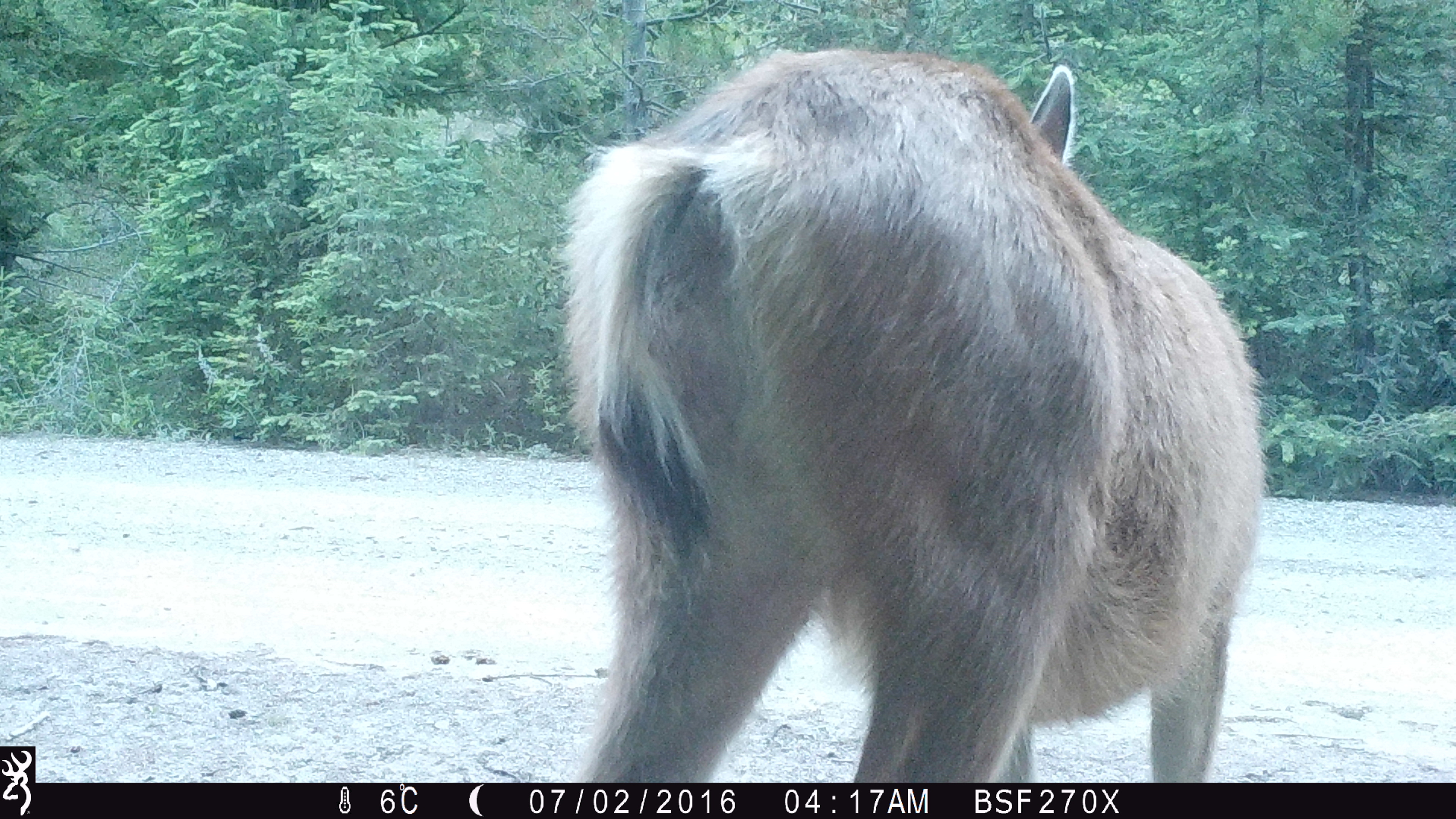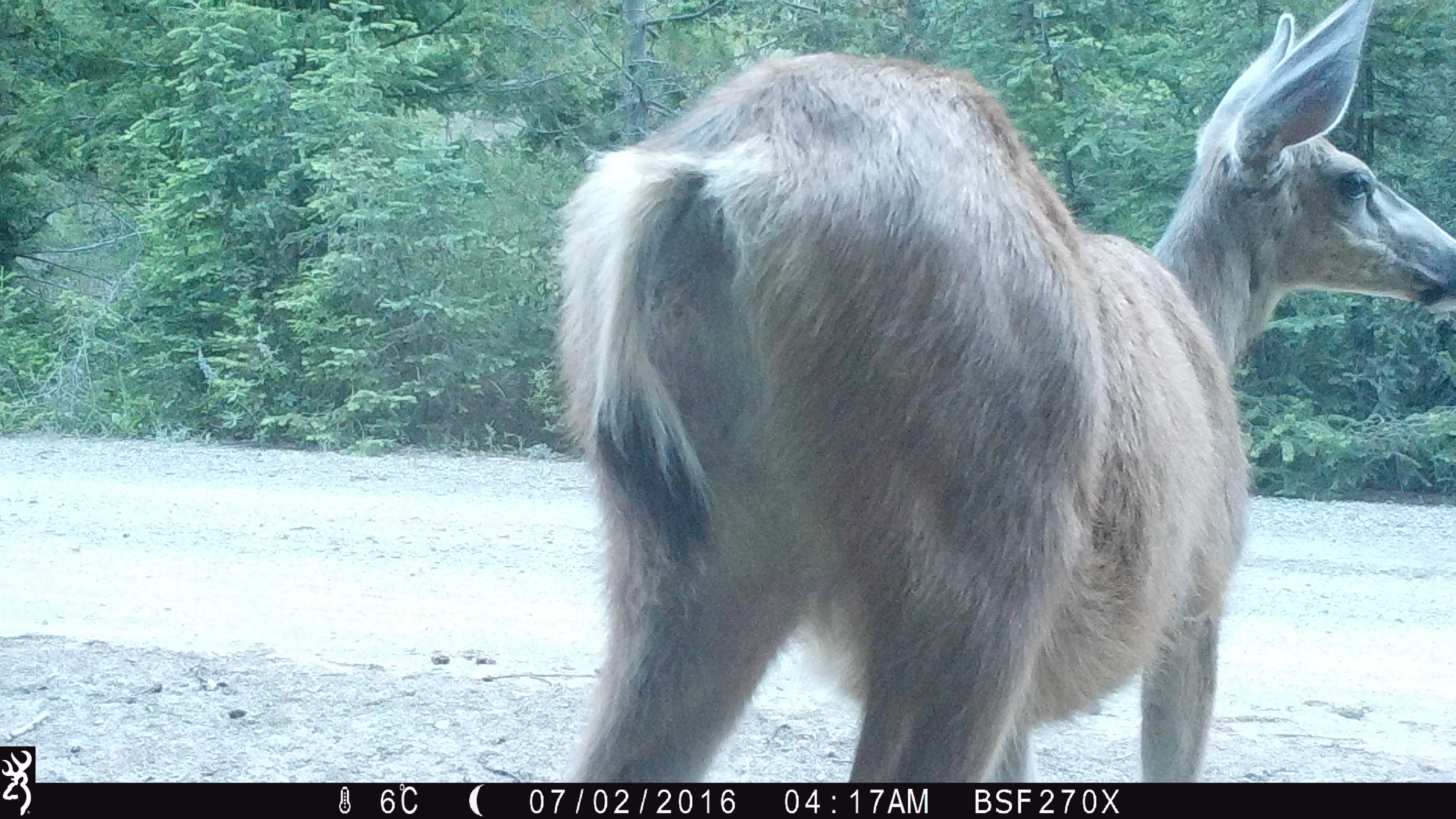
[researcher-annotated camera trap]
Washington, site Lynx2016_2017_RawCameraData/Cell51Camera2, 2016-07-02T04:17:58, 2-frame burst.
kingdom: Animalia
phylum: Chordata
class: Mammalia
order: Artiodactyla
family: Cervidae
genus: Odocoileus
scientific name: Odocoileus hemionus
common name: mule deer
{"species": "Odocoileus hemionus (mule deer)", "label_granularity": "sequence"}